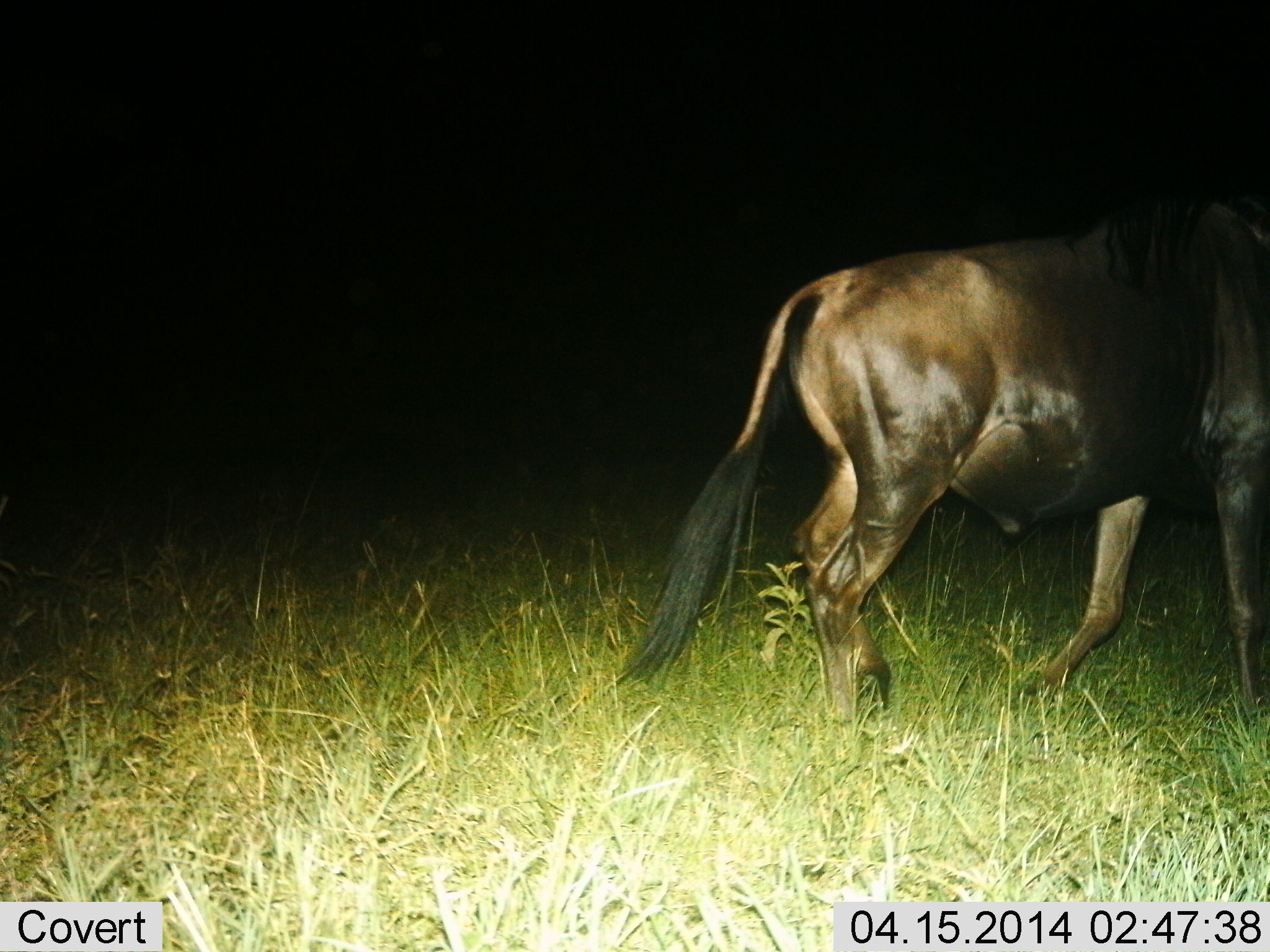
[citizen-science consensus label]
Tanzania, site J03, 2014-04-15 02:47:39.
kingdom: Animalia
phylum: Chordata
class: Mammalia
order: Artiodactyla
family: Bovidae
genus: Connochaetes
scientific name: Connochaetes taurinus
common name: blue wildebeest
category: wildebeest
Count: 1.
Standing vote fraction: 20%.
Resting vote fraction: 0%.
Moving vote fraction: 80%.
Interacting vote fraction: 0%.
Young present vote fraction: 0%.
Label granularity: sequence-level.